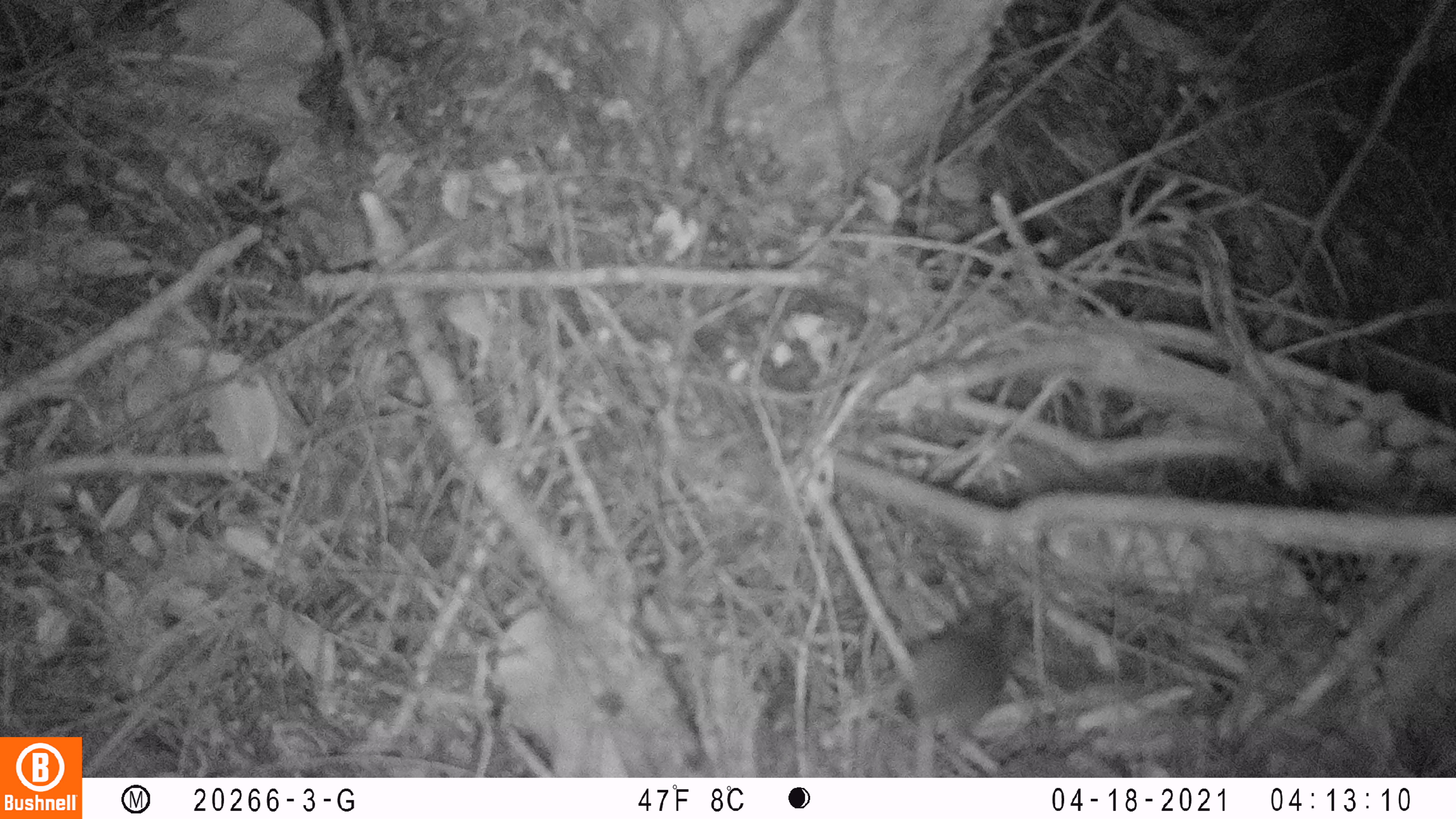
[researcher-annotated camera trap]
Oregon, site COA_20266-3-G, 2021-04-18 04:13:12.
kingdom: Animalia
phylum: Chordata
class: Mammalia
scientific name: Mammalia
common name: small mammal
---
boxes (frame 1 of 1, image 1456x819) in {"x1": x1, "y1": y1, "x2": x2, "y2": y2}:
small mammal: {"x1": 812, "y1": 536, "x2": 1100, "y2": 776}